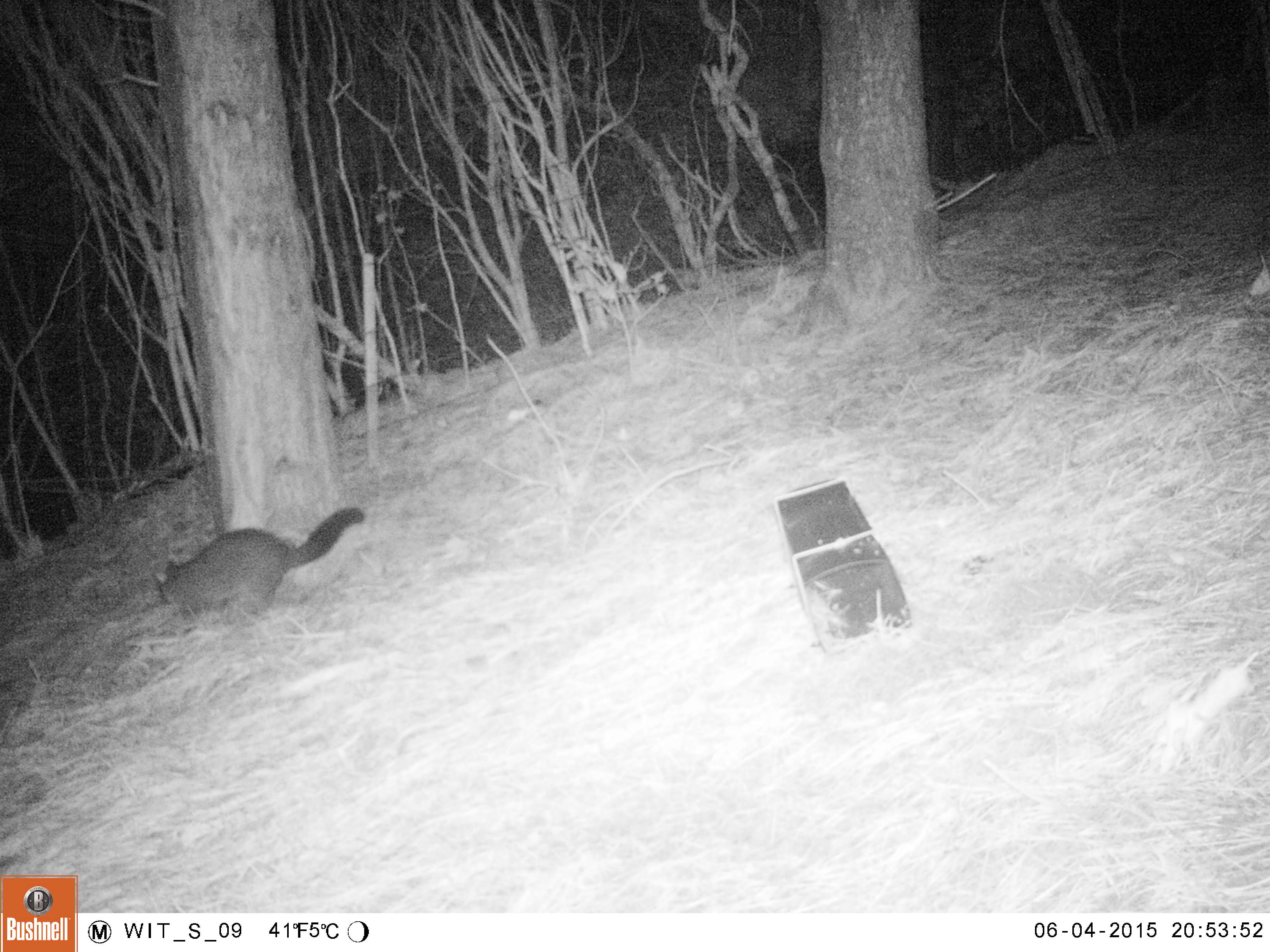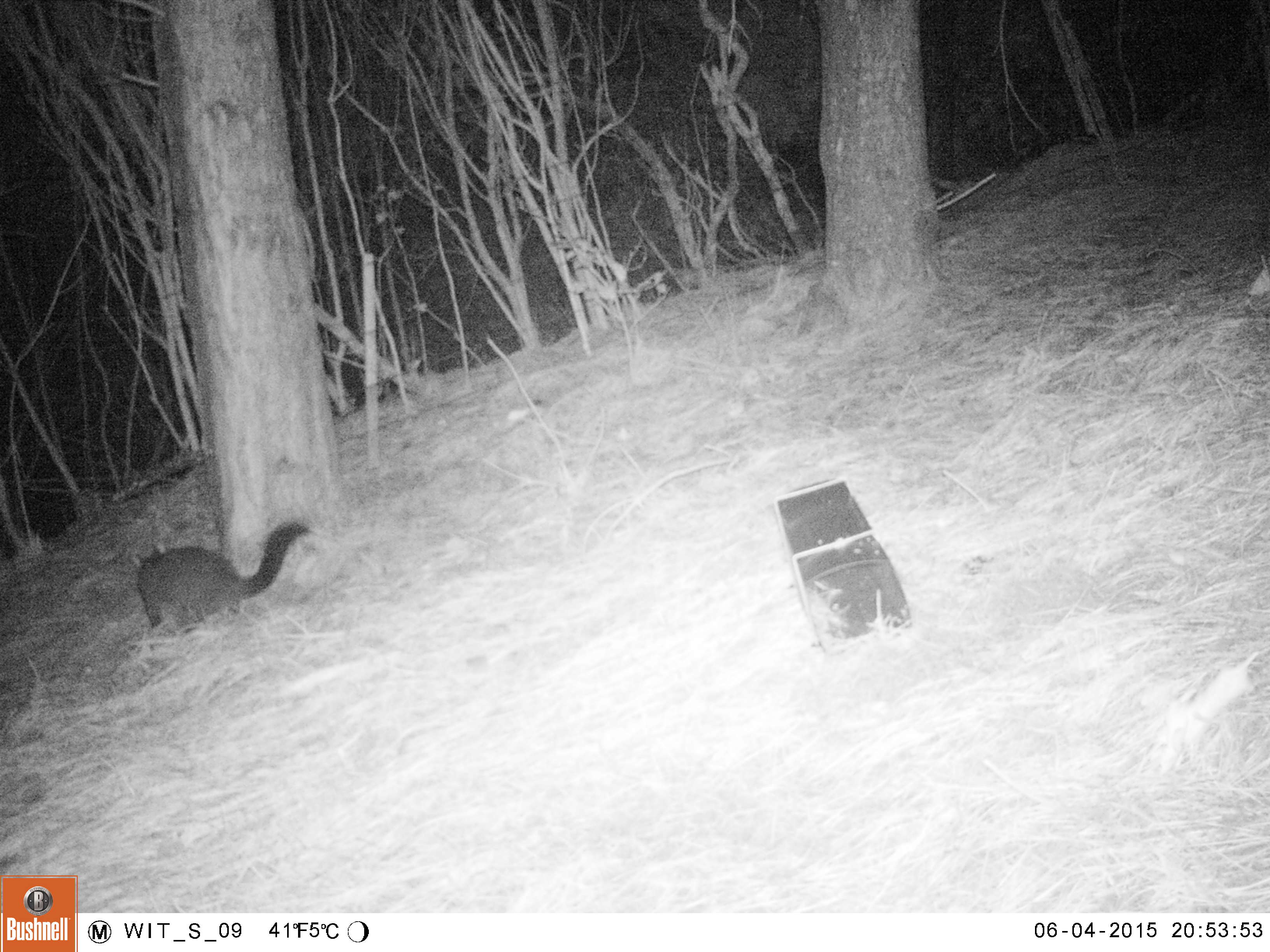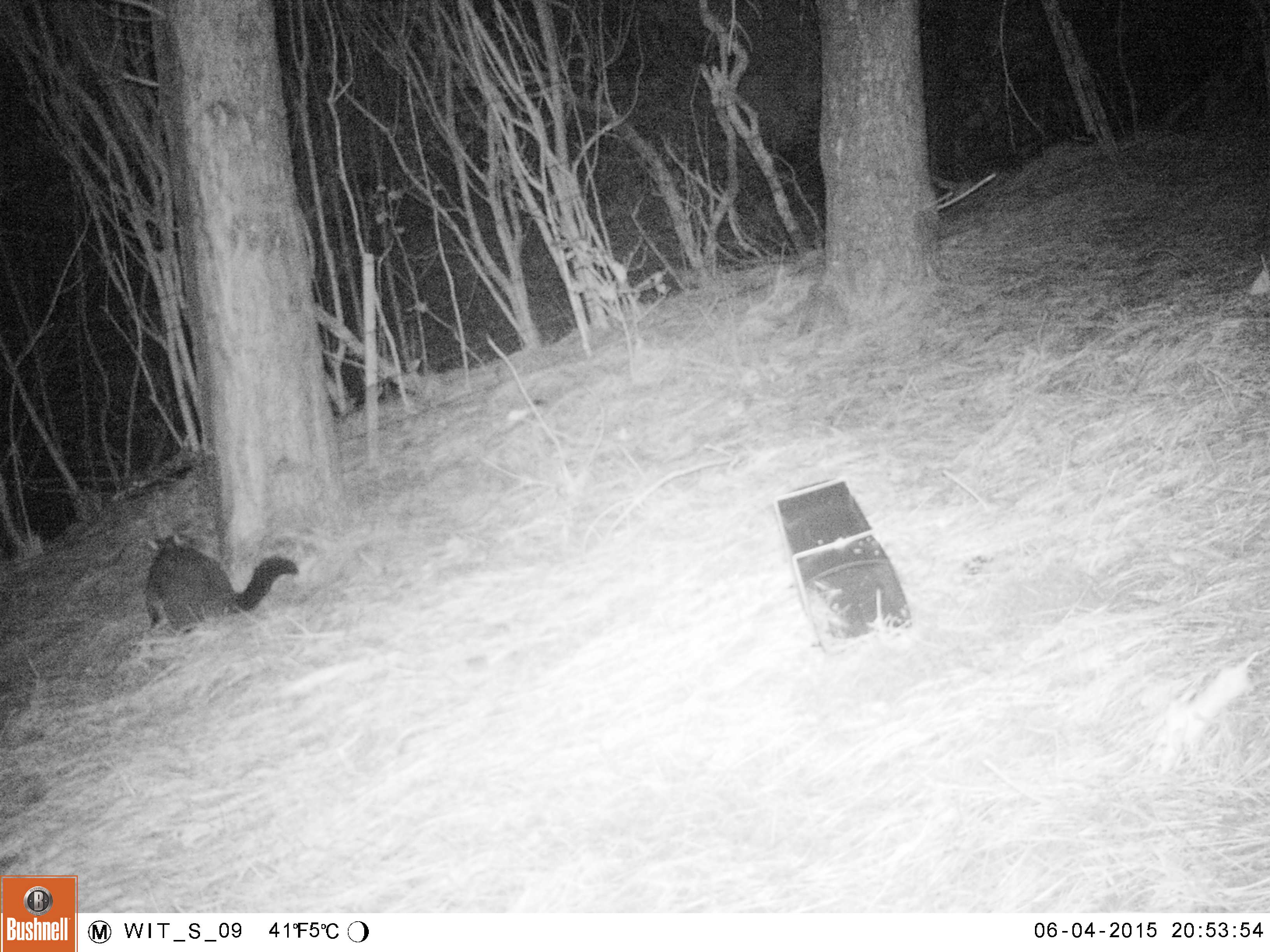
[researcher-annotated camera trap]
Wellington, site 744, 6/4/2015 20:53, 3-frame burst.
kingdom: Animalia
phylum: Chordata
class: Mammalia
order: Didelphimorphia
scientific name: Didelphimorphia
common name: possum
Possum (Didelphimorphia).